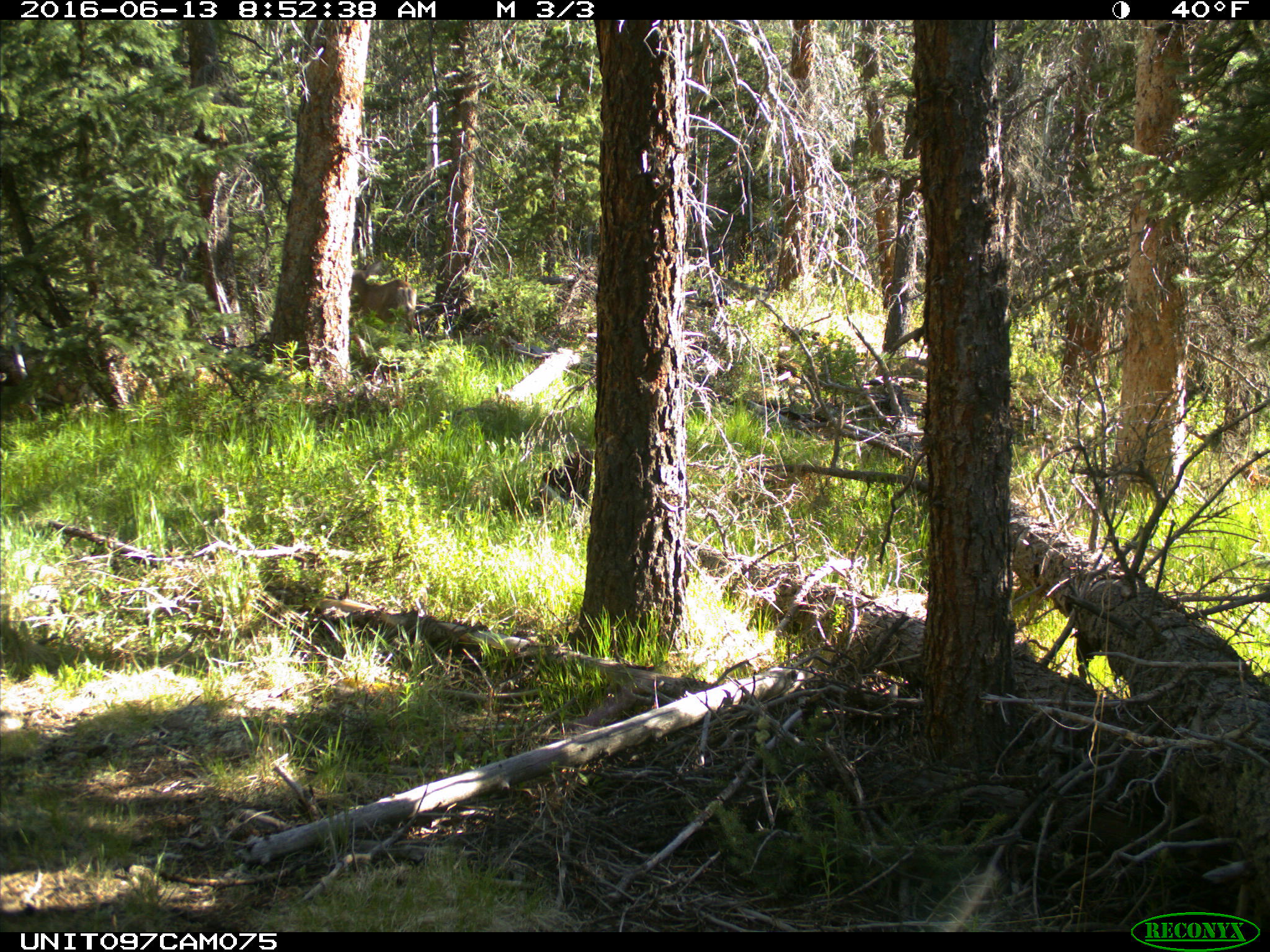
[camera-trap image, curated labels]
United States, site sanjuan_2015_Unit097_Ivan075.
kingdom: Animalia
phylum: Chordata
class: Mammalia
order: Artiodactyla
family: Cervidae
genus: Odocoileus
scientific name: Odocoileus hemionus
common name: mule deer